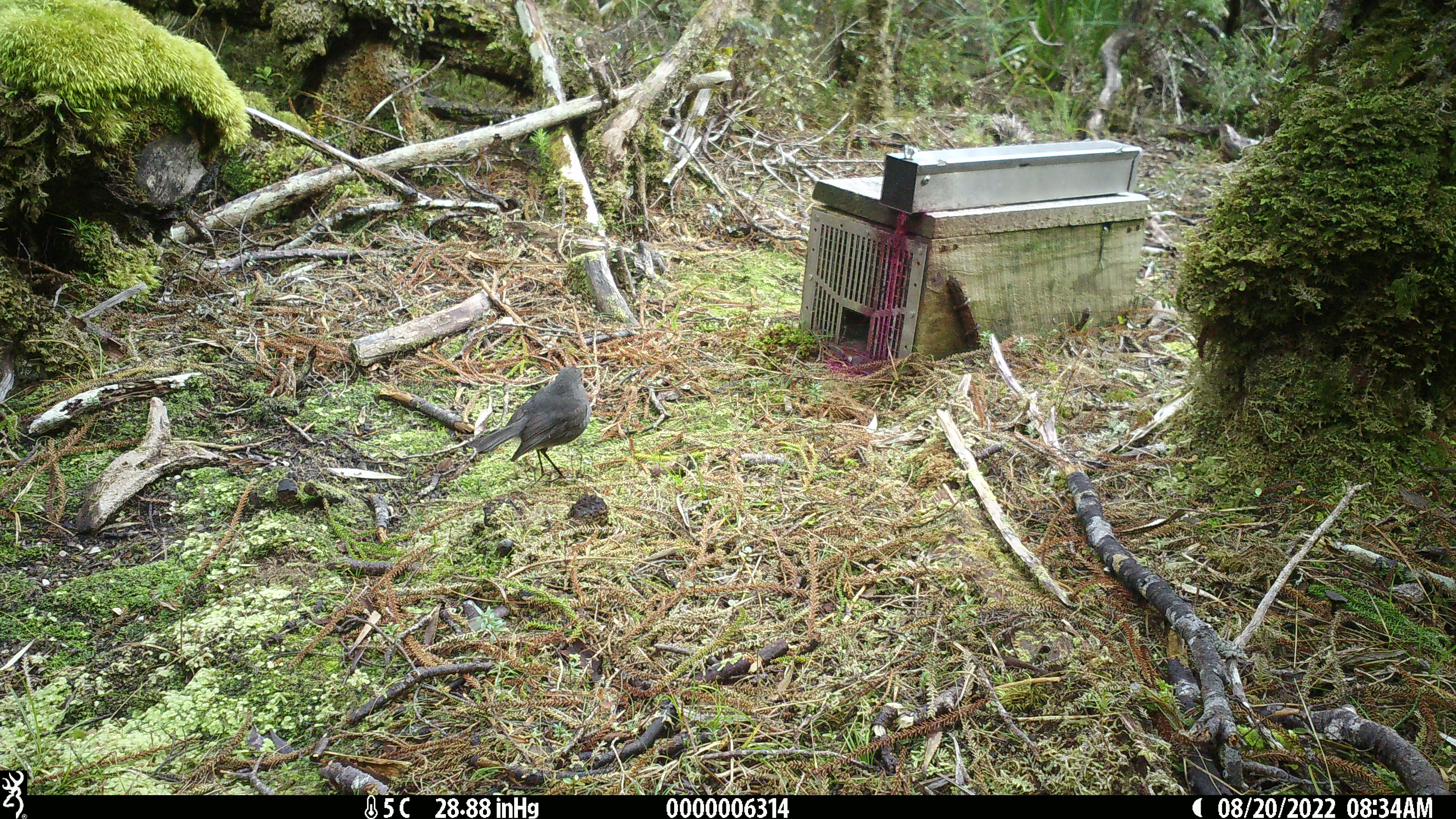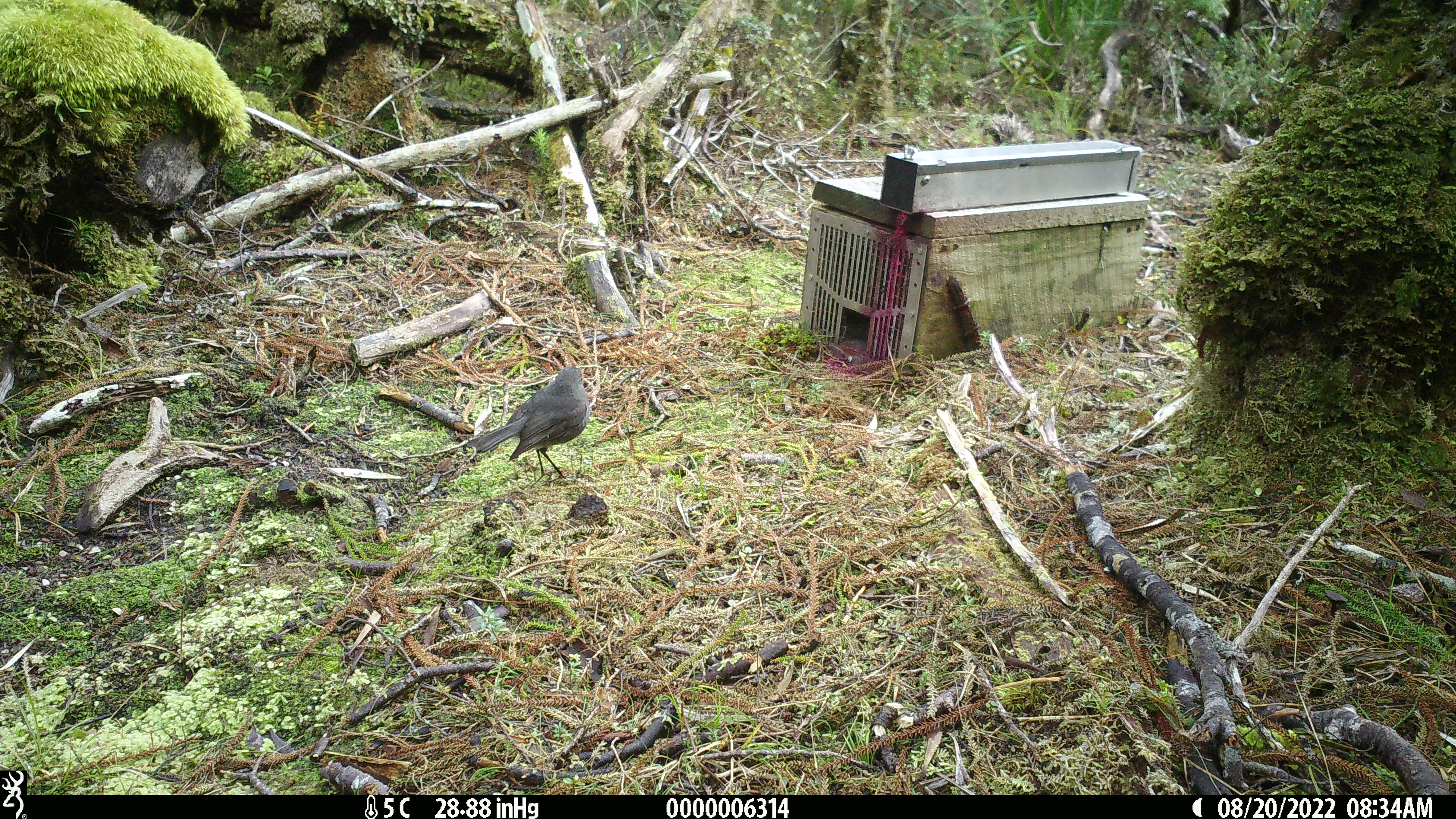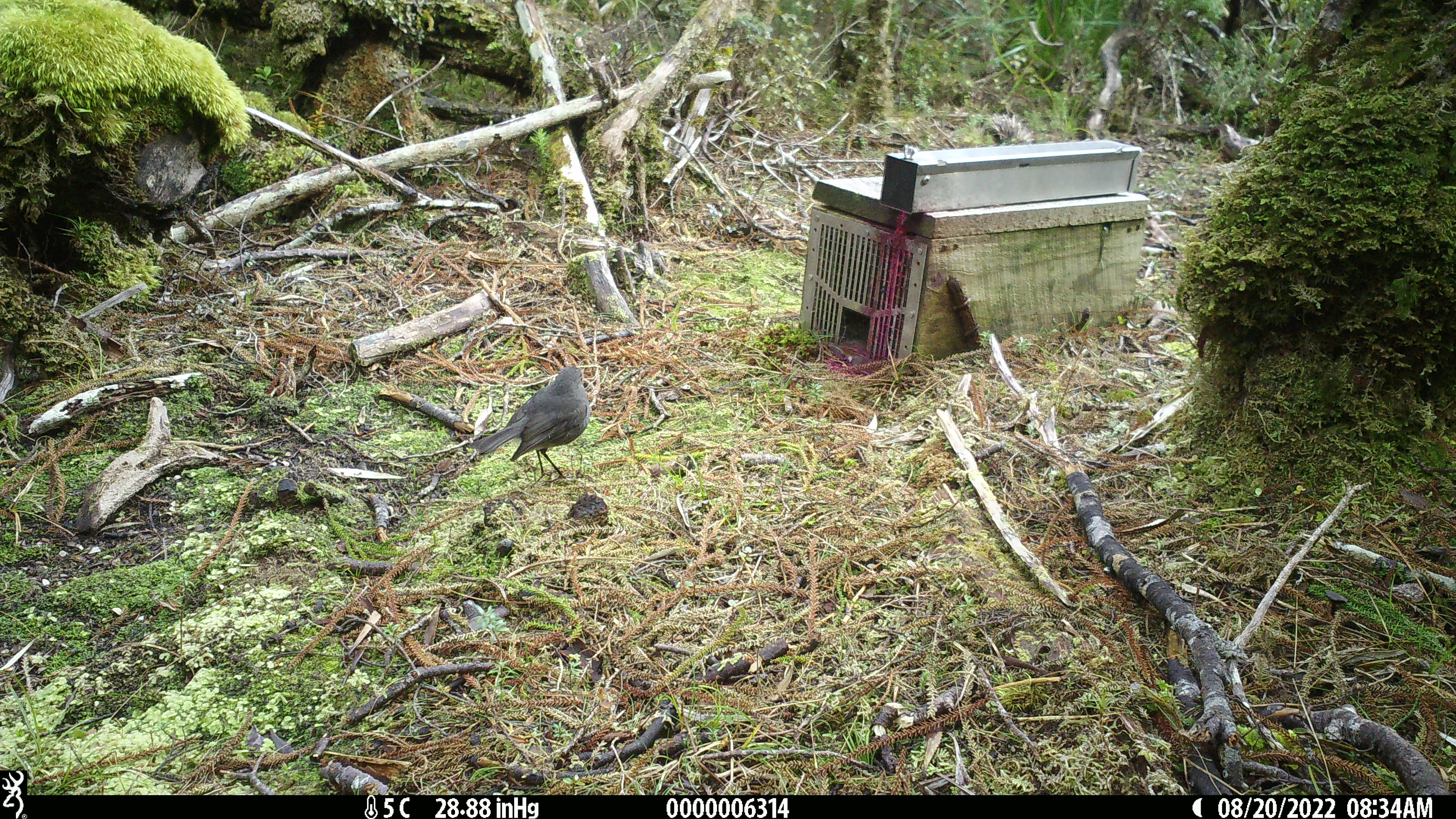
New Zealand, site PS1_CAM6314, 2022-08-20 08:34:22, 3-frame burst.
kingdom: Animalia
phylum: Chordata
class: Aves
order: Passeriformes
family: Petroicidae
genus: Petroica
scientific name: Petroica australis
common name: new zealand robin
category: robin